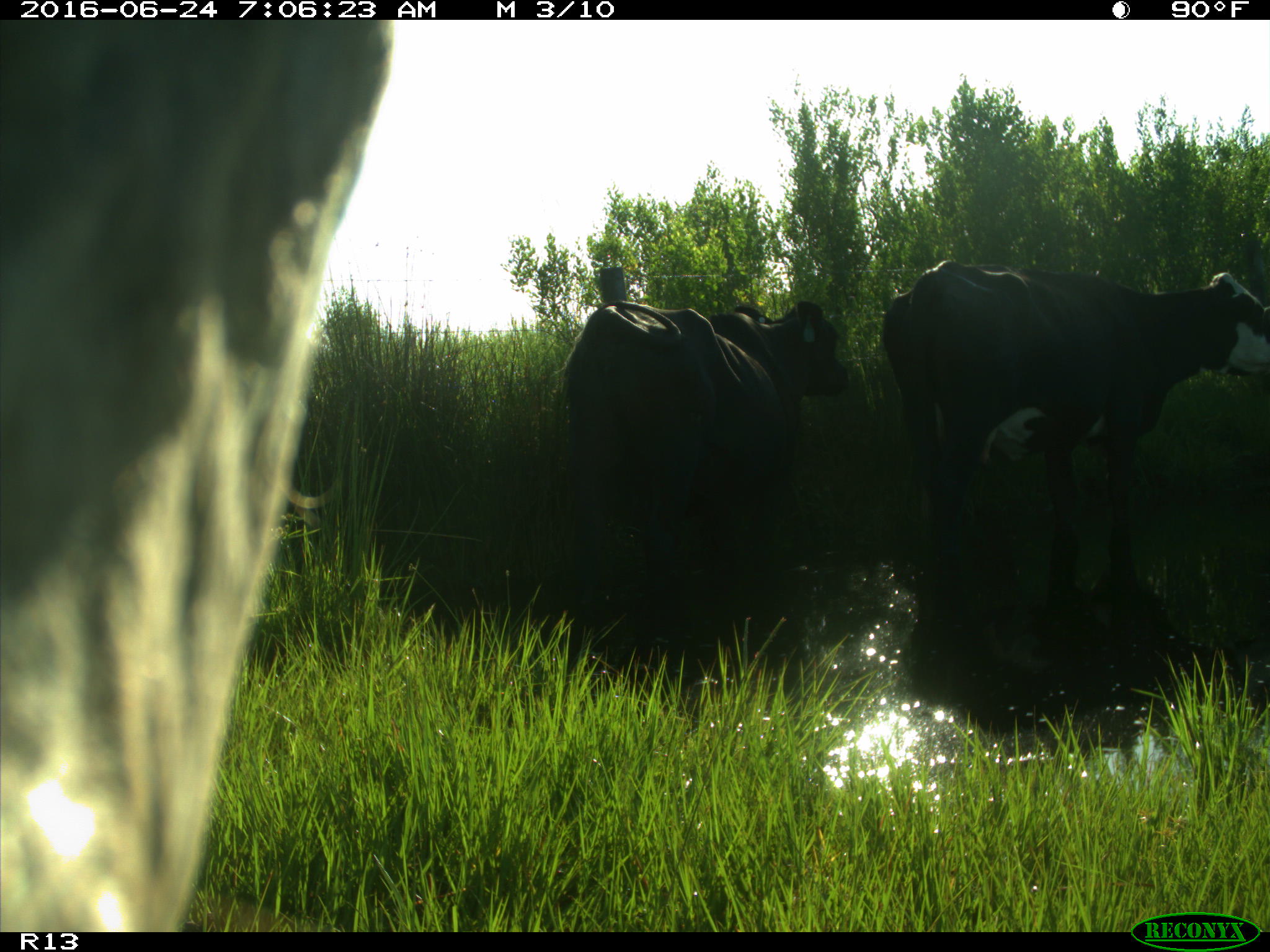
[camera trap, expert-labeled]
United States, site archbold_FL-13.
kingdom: Animalia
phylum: Chordata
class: Mammalia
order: Artiodactyla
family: Bovidae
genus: Bos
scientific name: Bos taurus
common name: domestic cow